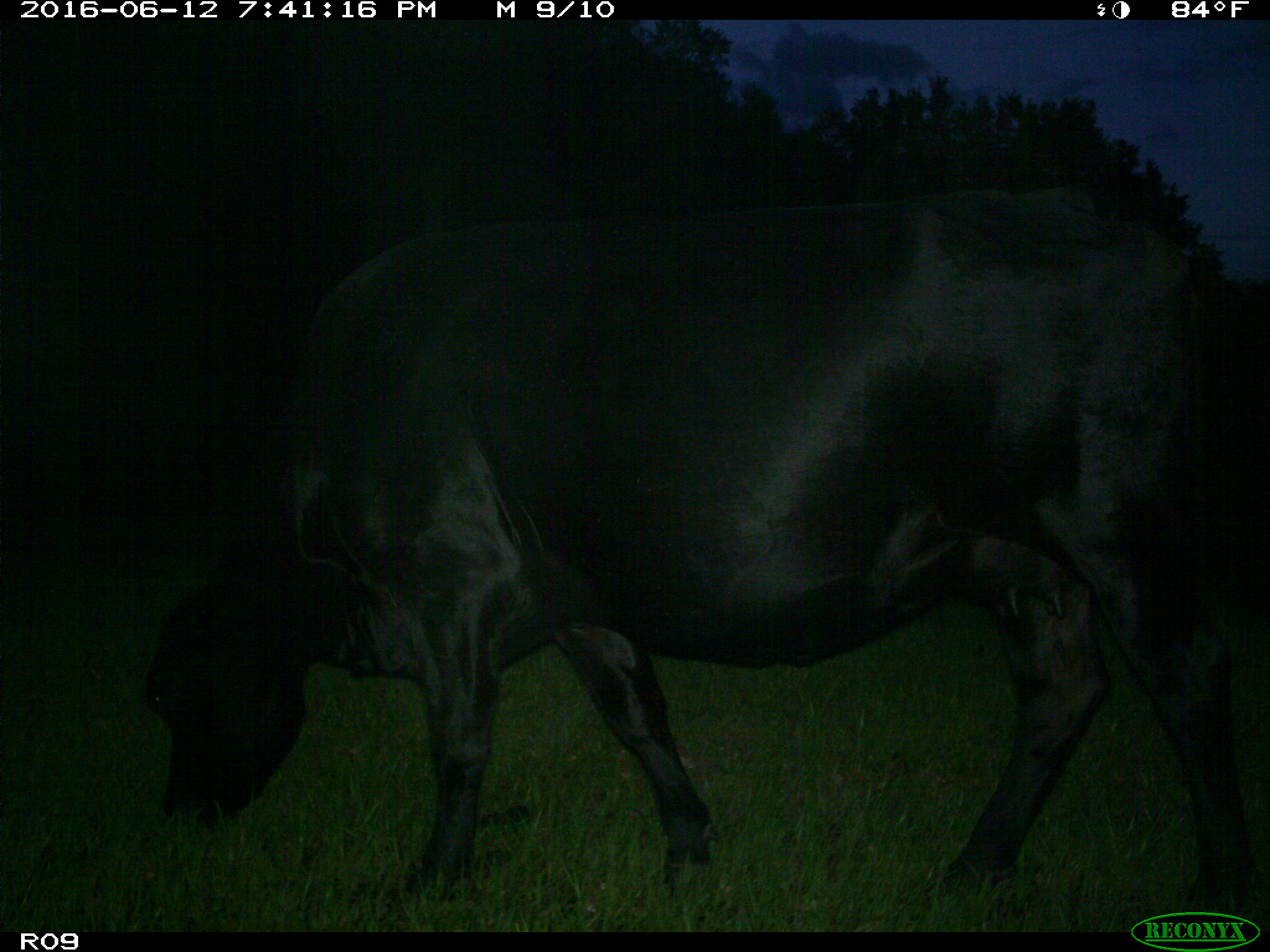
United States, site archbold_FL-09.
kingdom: Animalia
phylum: Chordata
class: Mammalia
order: Artiodactyla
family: Bovidae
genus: Bos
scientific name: Bos taurus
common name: domestic cow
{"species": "Bos taurus (domestic cow)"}